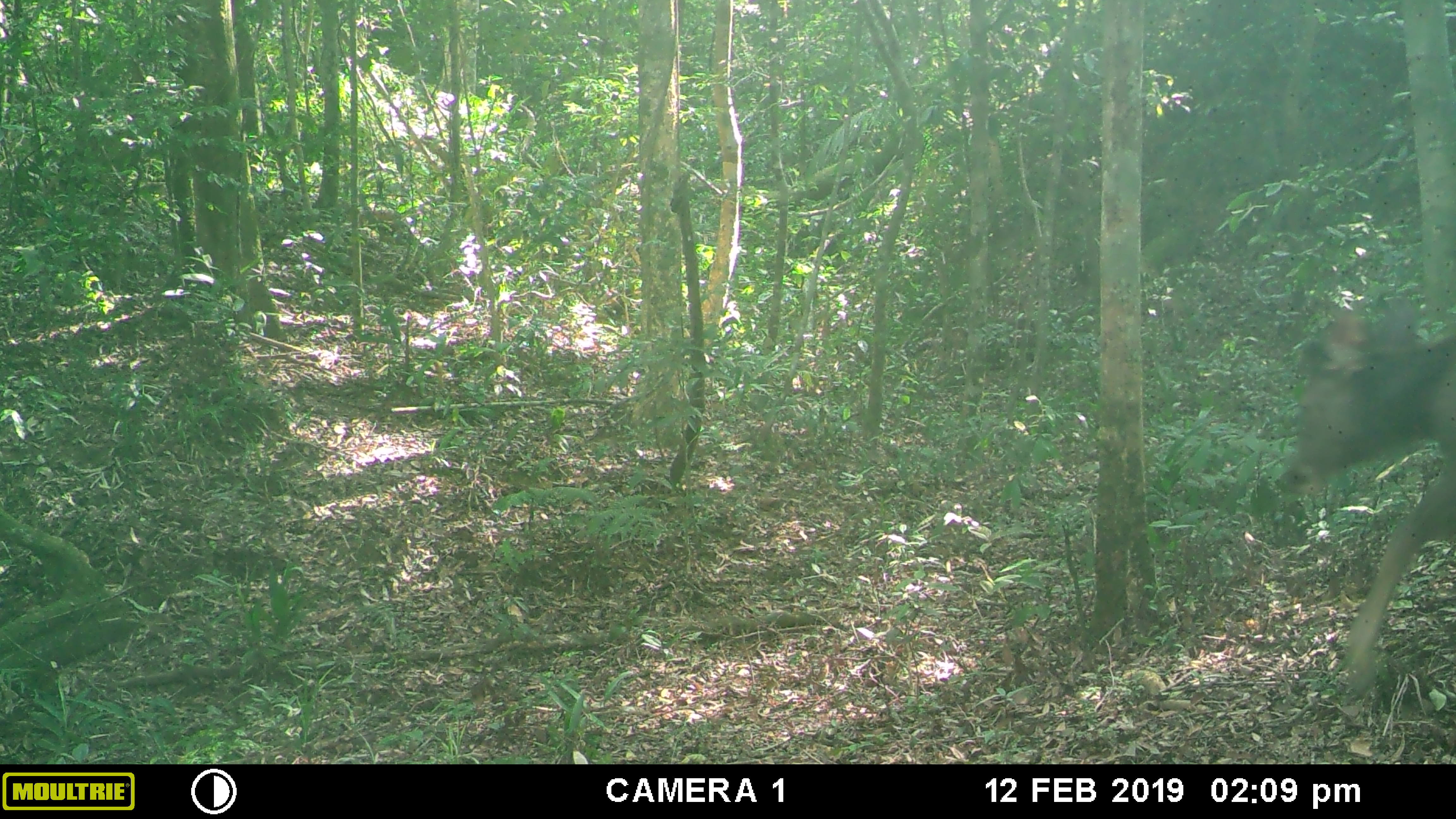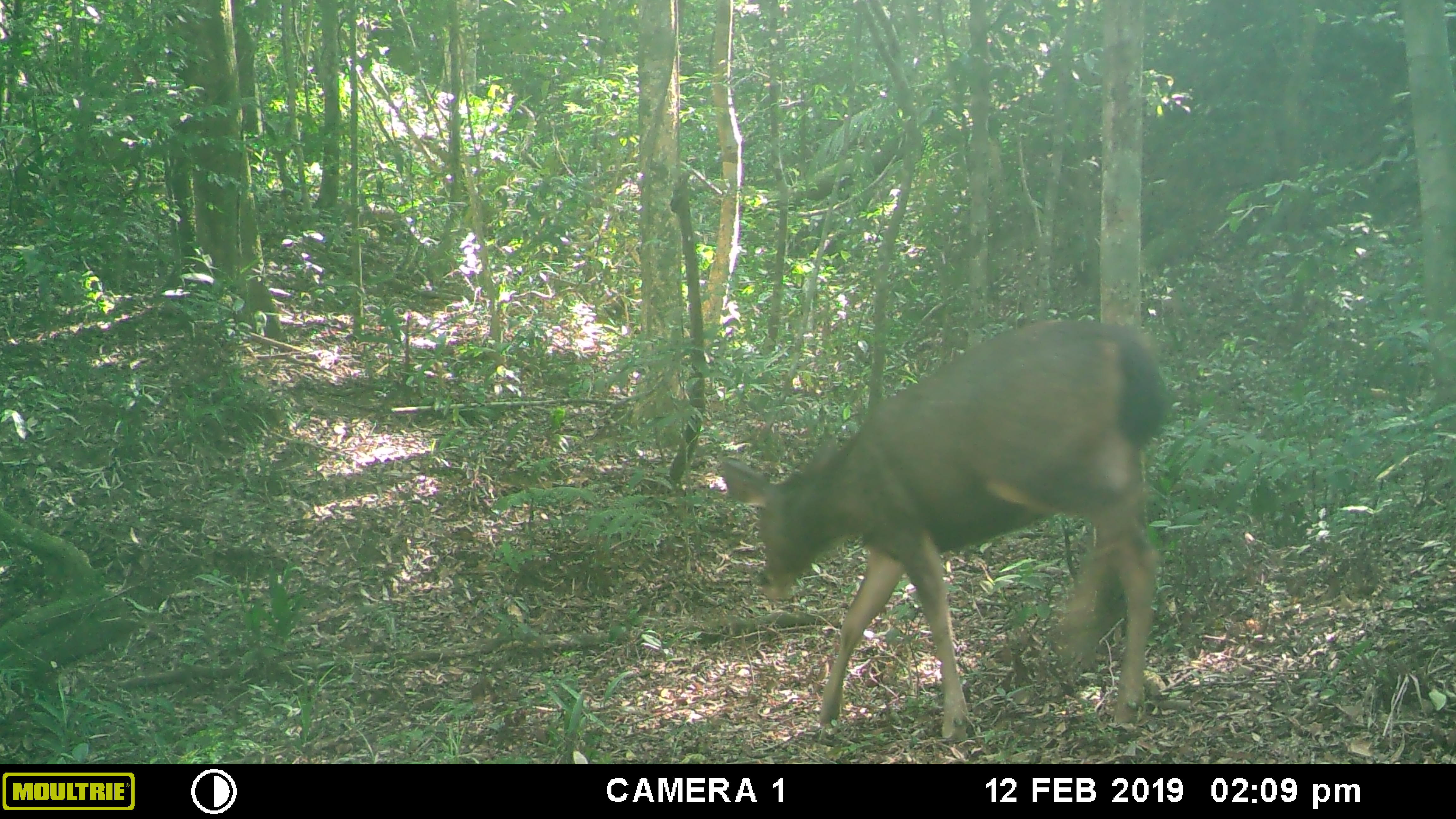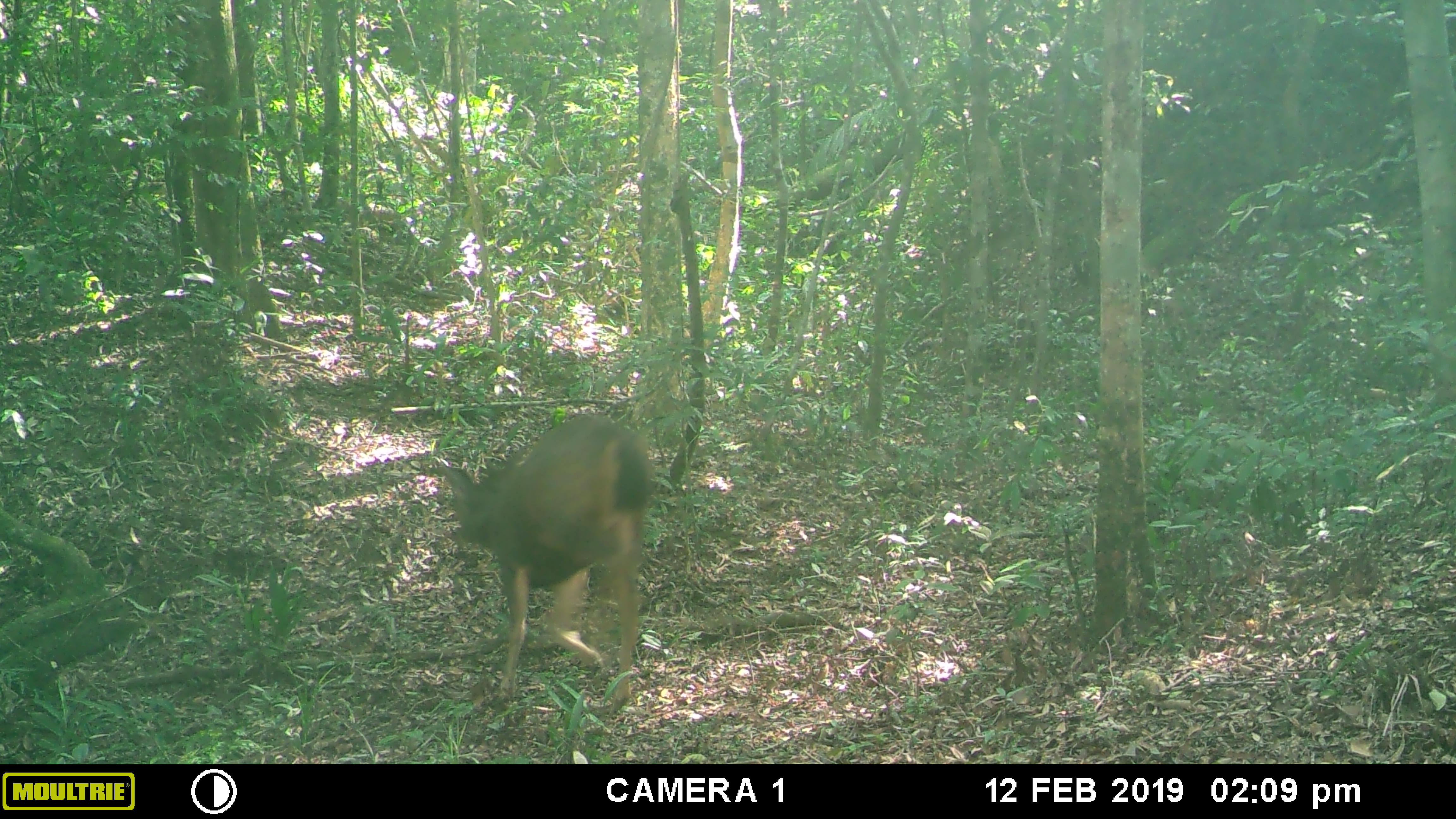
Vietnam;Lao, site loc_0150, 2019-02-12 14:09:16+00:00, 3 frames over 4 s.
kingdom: Animalia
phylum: Chordata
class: Mammalia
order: Artiodactyla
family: Cervidae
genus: Rusa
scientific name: Rusa unicolor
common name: sambar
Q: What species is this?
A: Sambar (Rusa unicolor).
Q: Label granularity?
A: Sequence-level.